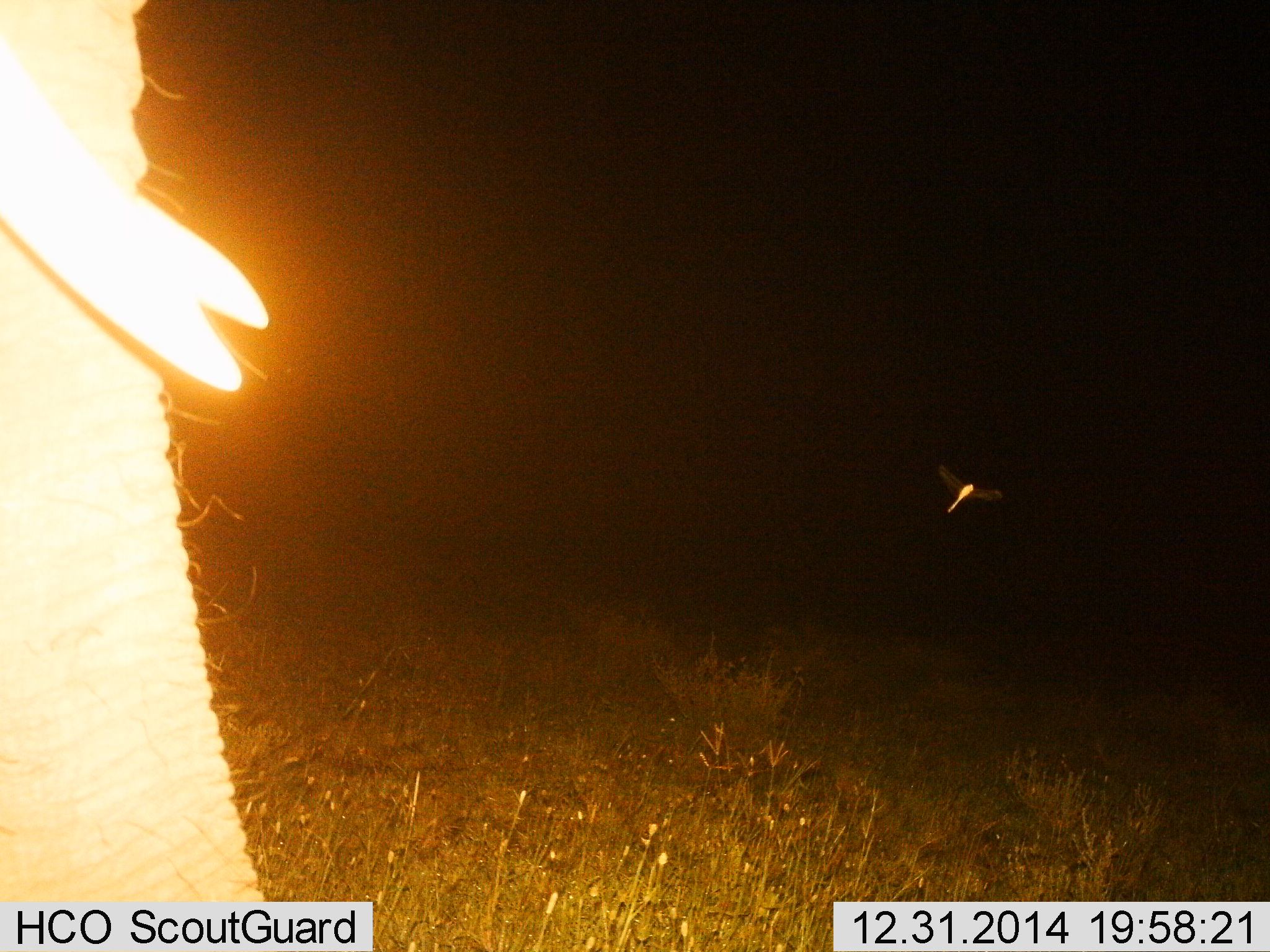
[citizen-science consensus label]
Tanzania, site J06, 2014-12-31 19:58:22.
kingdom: Animalia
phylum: Chordata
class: Mammalia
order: Proboscidea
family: Elephantidae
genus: Loxodonta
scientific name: Loxodonta africana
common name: african bush elephant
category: elephant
Elephant (african bush elephant) (Loxodonta africana), count 1. Behavior (volunteer vote fractions): standing 100%, resting 0%, moving 0%, interacting 0%. Young present (vote fraction): 0%. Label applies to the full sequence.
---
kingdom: Animalia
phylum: Arthropoda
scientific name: Arthropoda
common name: arthropods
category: insectspider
Insectspider (arthropods) (Arthropoda), count 1. Behavior (volunteer vote fractions): standing 0%, resting 0%, moving 100%, interacting 0%. Young present (vote fraction): 0%. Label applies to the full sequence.